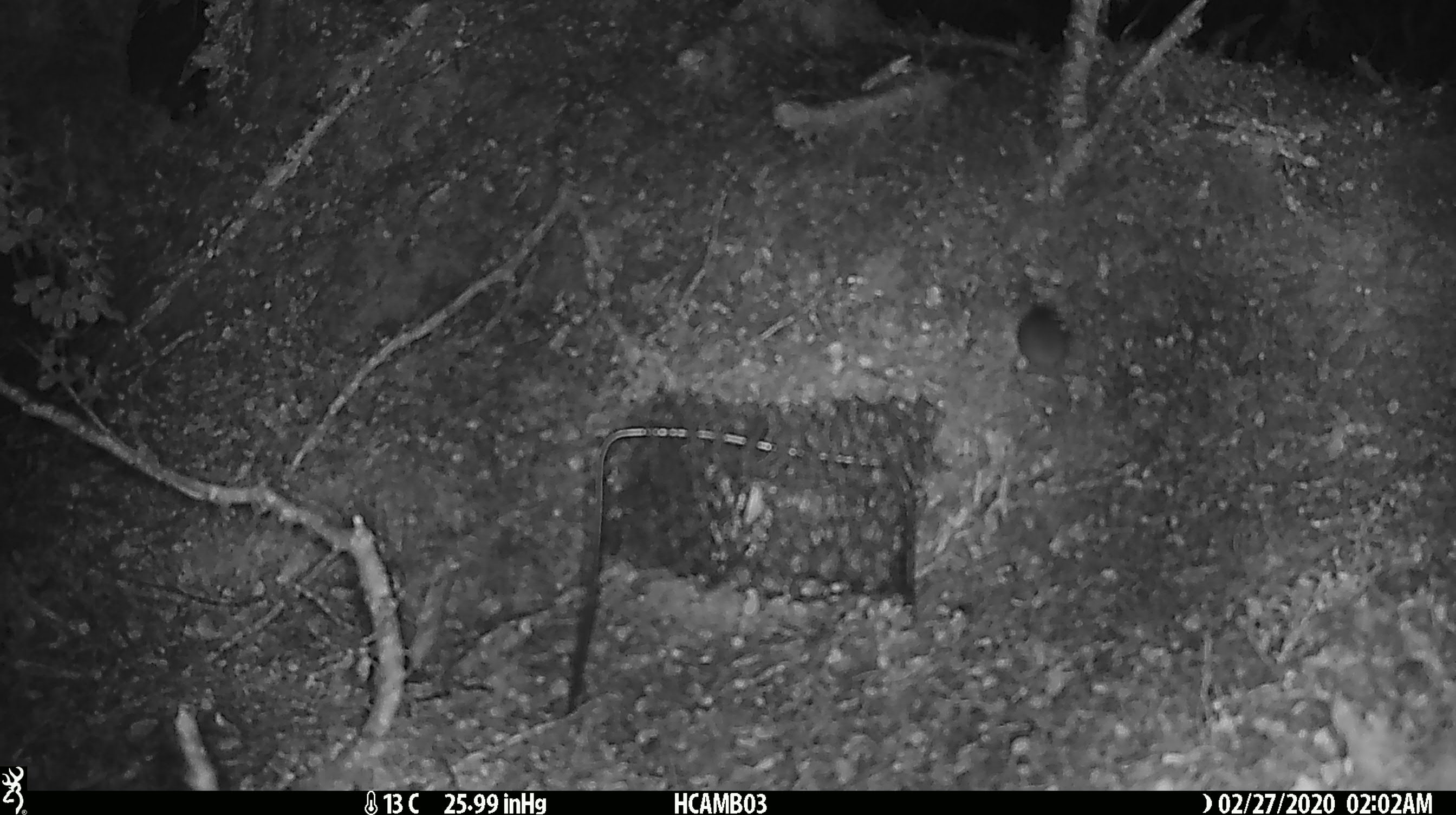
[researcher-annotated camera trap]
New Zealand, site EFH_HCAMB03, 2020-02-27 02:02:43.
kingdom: Animalia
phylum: Chordata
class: Mammalia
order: Rodentia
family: Muridae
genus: Mus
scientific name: Mus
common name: mouse